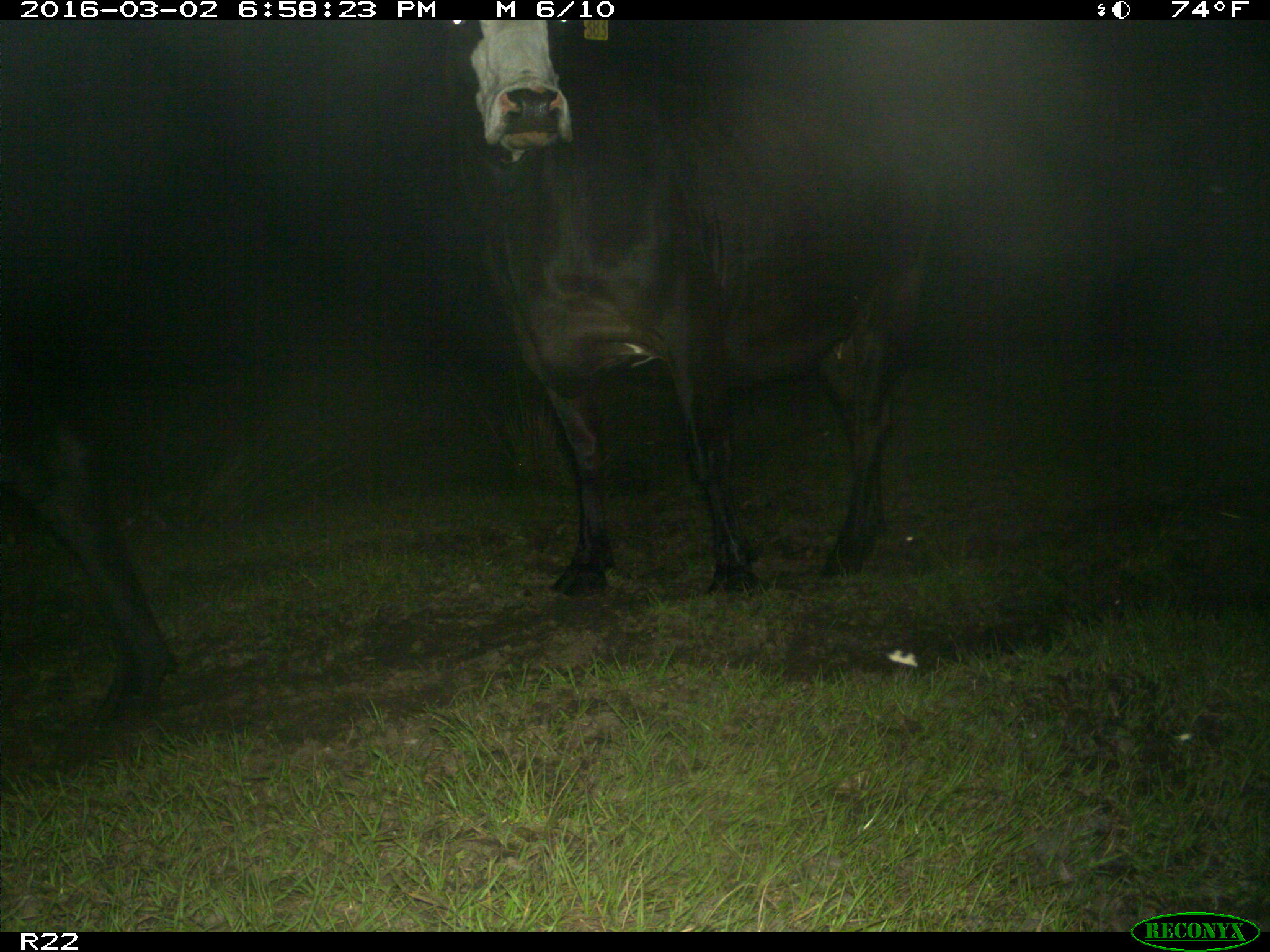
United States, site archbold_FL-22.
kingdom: Animalia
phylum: Chordata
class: Mammalia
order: Artiodactyla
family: Bovidae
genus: Bos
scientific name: Bos taurus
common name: domestic cow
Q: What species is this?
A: Bos taurus (domestic cow).